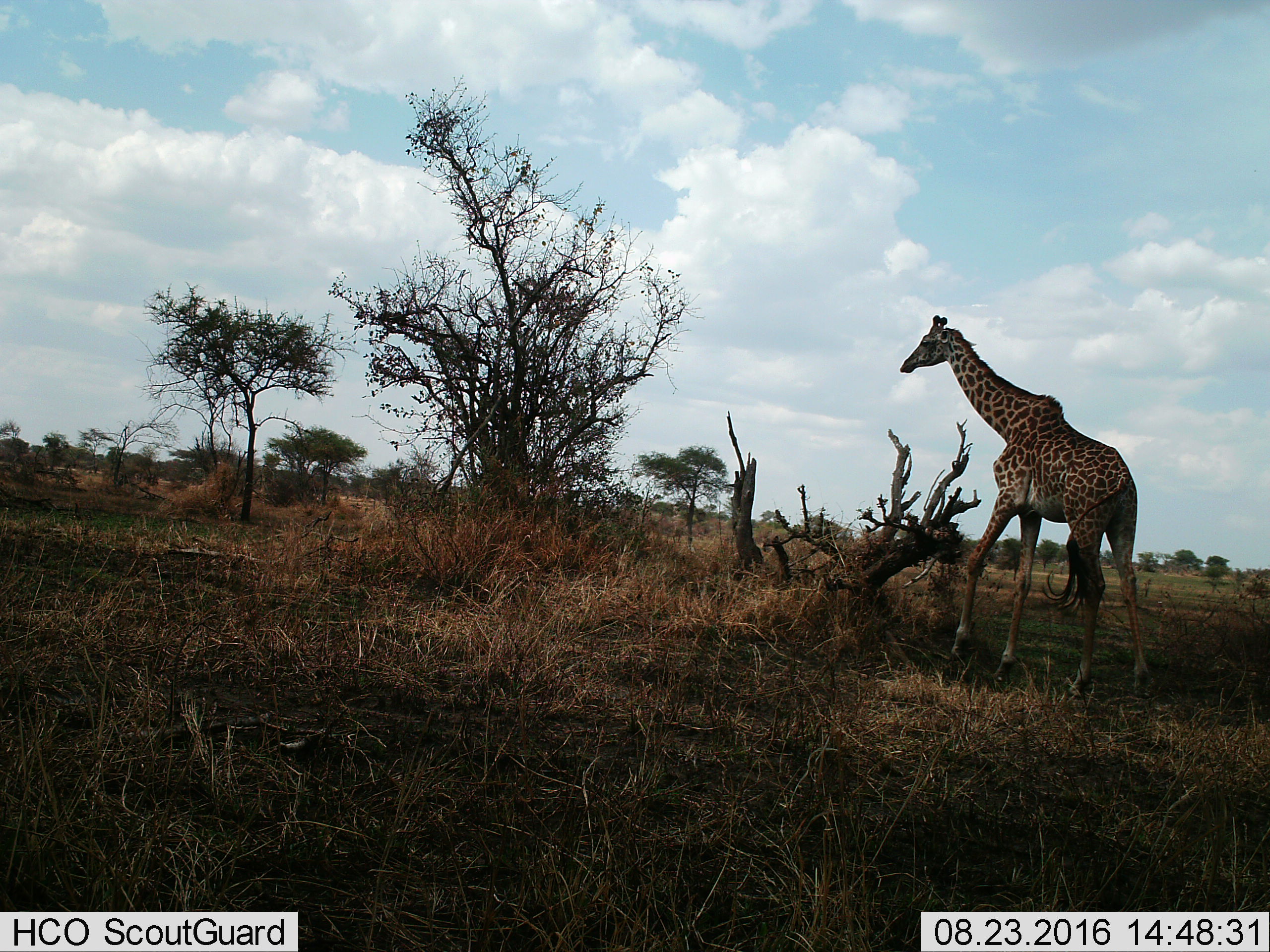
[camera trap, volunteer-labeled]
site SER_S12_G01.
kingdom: Animalia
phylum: Chordata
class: Mammalia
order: Artiodactyla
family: Giraffidae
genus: Giraffa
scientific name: Giraffa camelopardalis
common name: giraffe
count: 1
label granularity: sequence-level